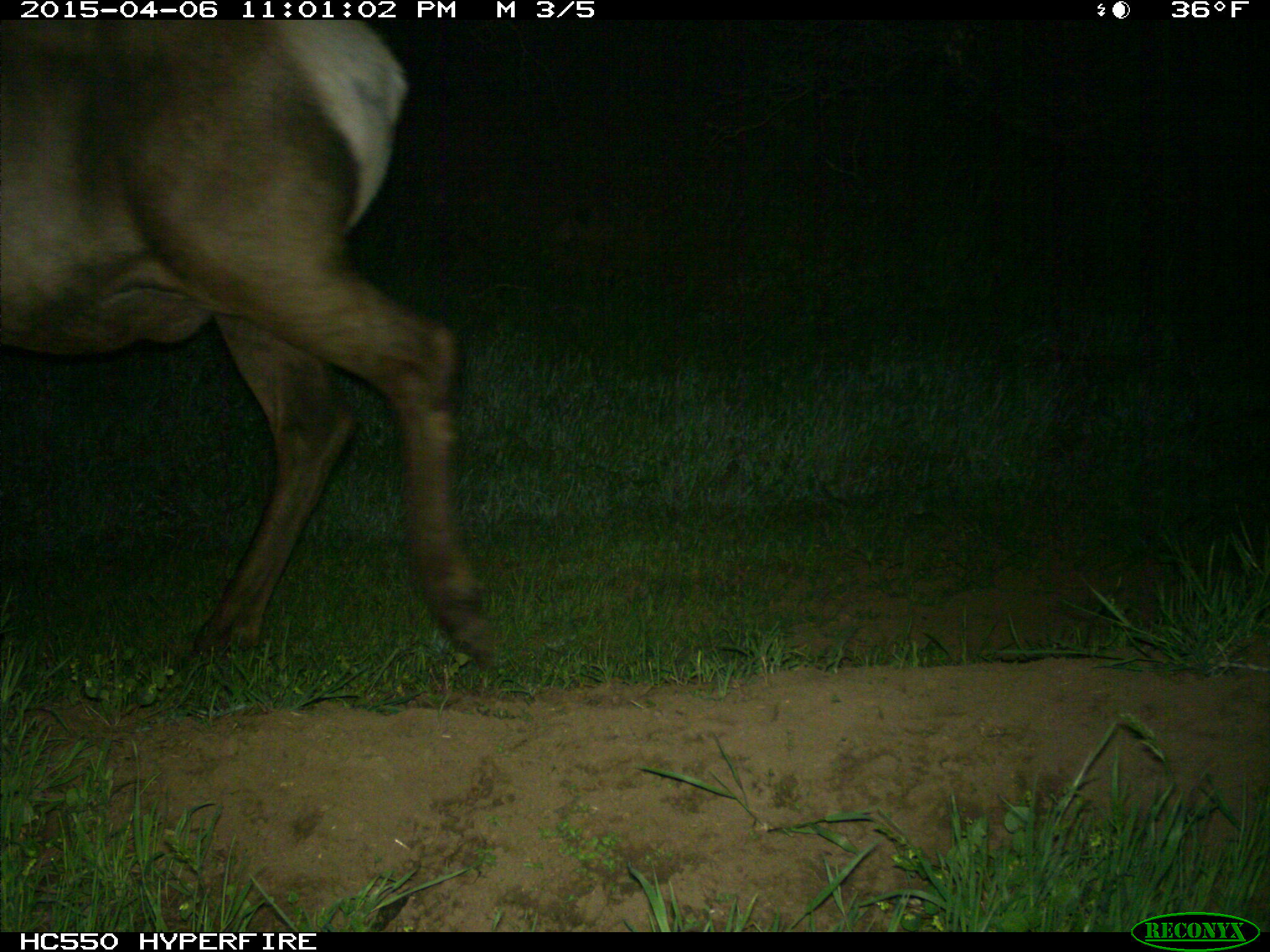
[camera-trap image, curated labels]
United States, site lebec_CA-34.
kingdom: Animalia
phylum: Chordata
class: Mammalia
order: Artiodactyla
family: Cervidae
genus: Cervus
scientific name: Cervus canadensis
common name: elk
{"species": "Cervus canadensis (elk)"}